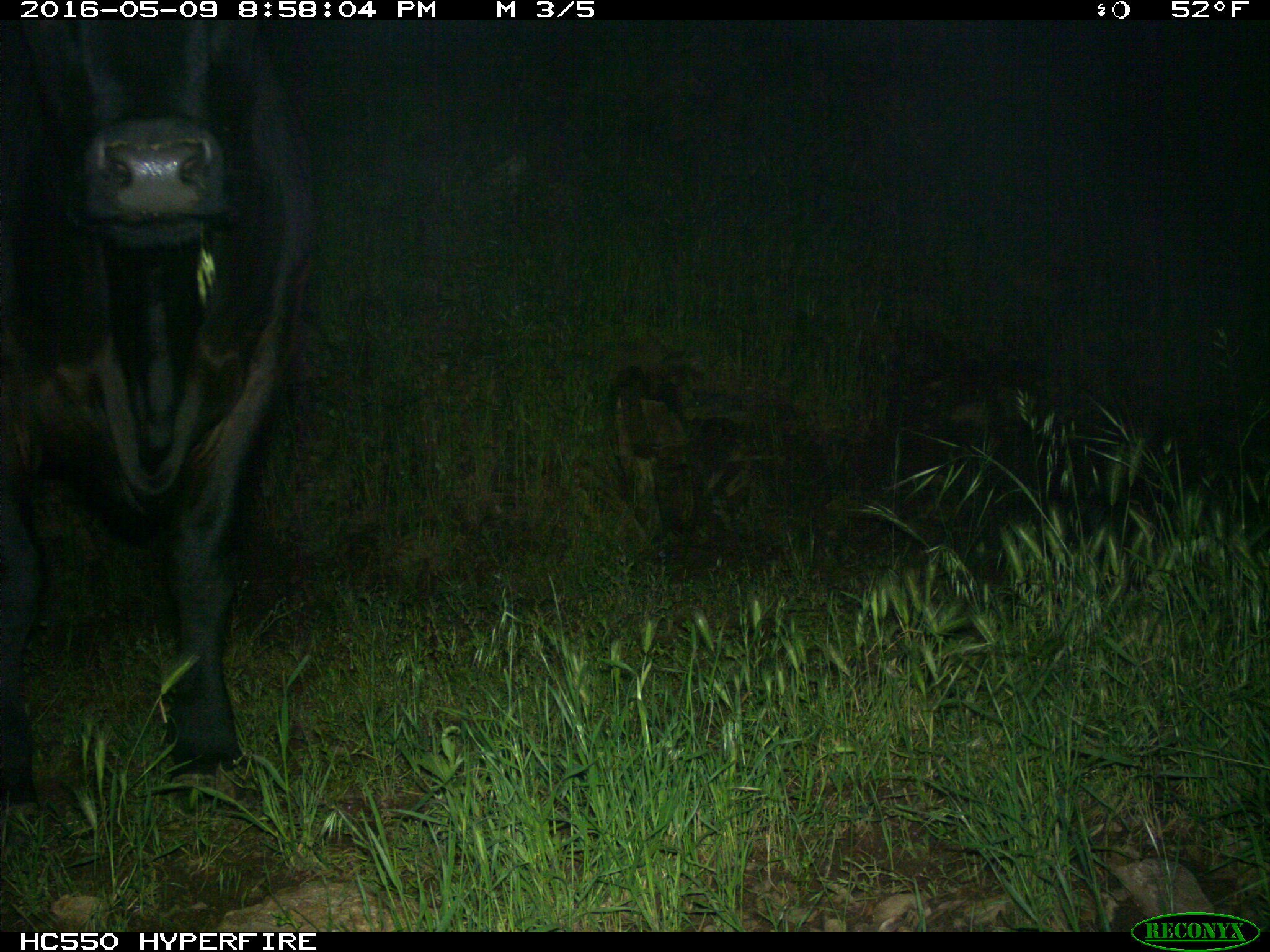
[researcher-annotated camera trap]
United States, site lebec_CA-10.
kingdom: Animalia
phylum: Chordata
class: Mammalia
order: Artiodactyla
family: Bovidae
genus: Bos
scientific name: Bos taurus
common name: domestic cow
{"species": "Bos taurus (domestic cow)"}